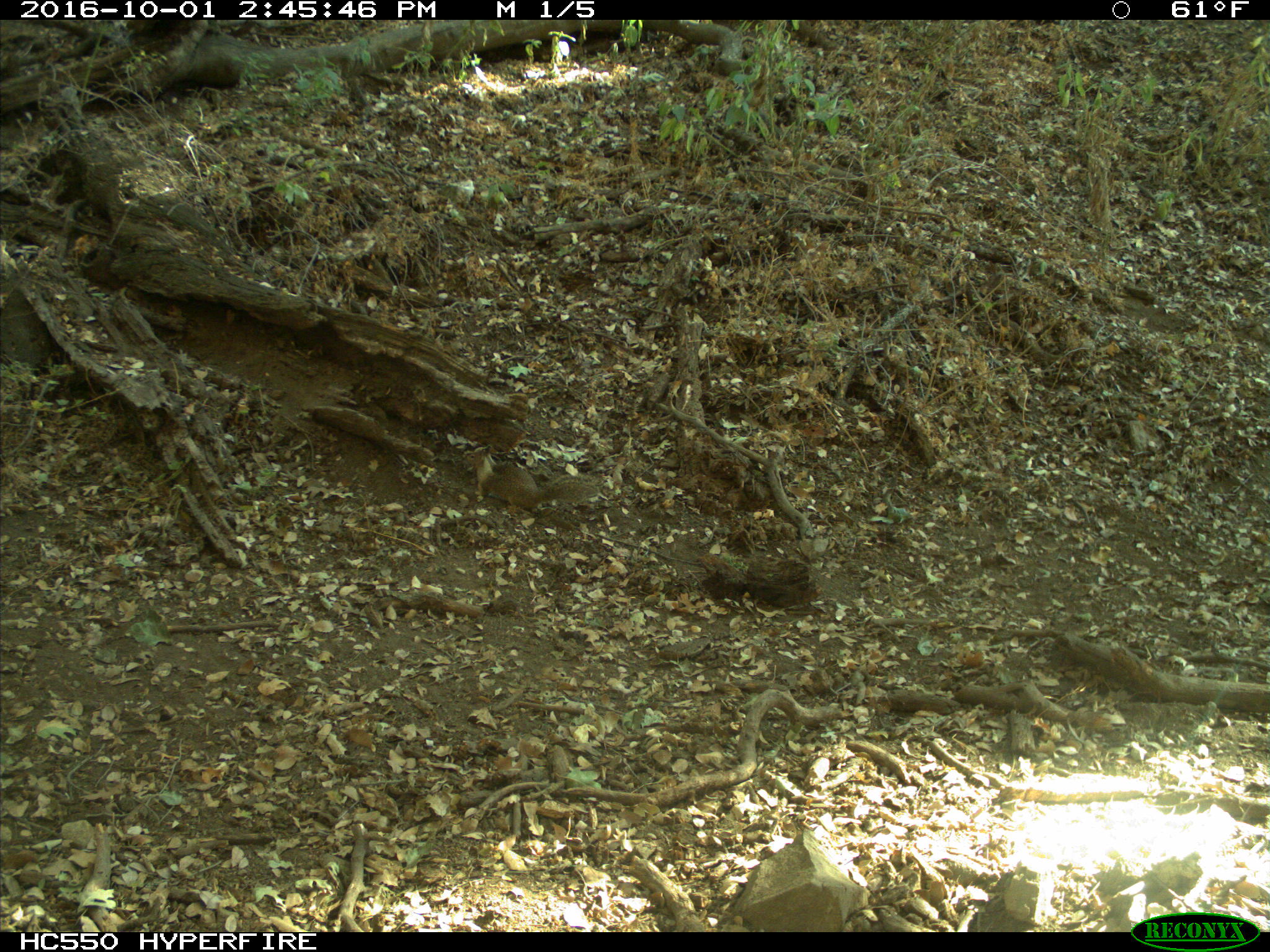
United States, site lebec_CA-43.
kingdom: Animalia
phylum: Chordata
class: Mammalia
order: Rodentia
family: Sciuridae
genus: Otospermophilus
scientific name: Otospermophilus beecheyi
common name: california ground squirrel